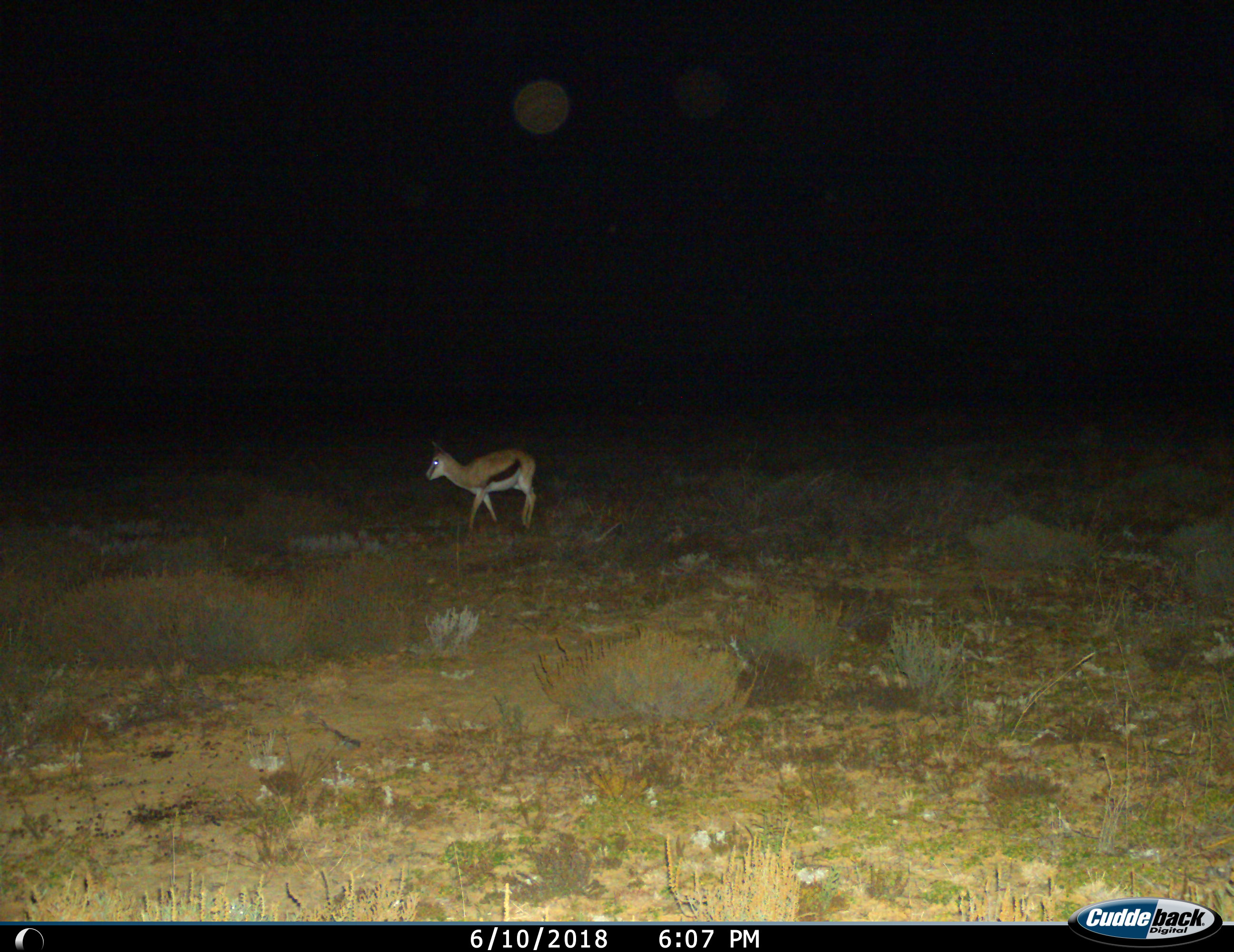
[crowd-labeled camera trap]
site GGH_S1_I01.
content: unidentified animal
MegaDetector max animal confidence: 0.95